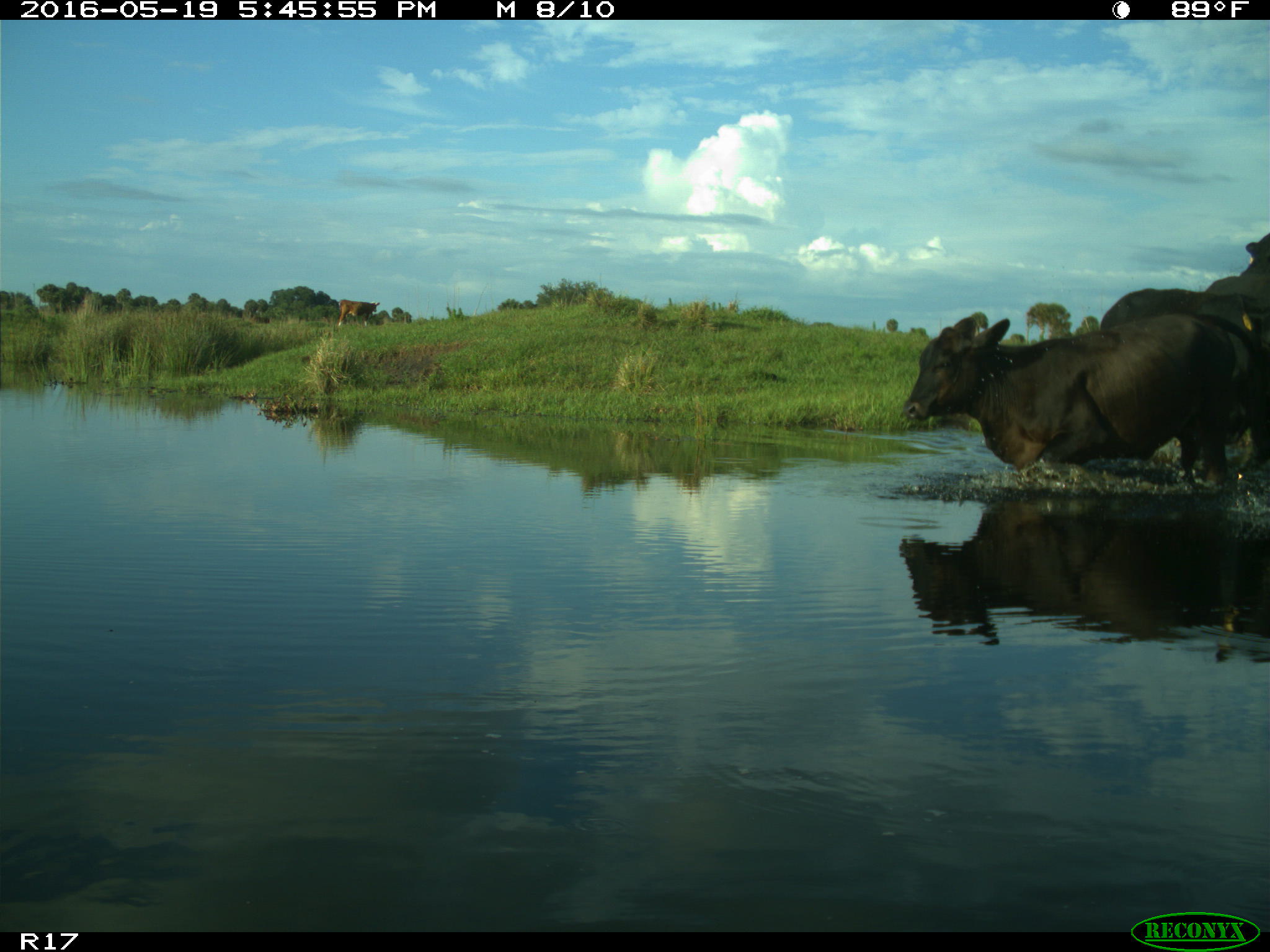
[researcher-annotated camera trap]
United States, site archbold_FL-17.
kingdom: Animalia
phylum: Chordata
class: Mammalia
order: Artiodactyla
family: Bovidae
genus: Bos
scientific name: Bos taurus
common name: domestic cow